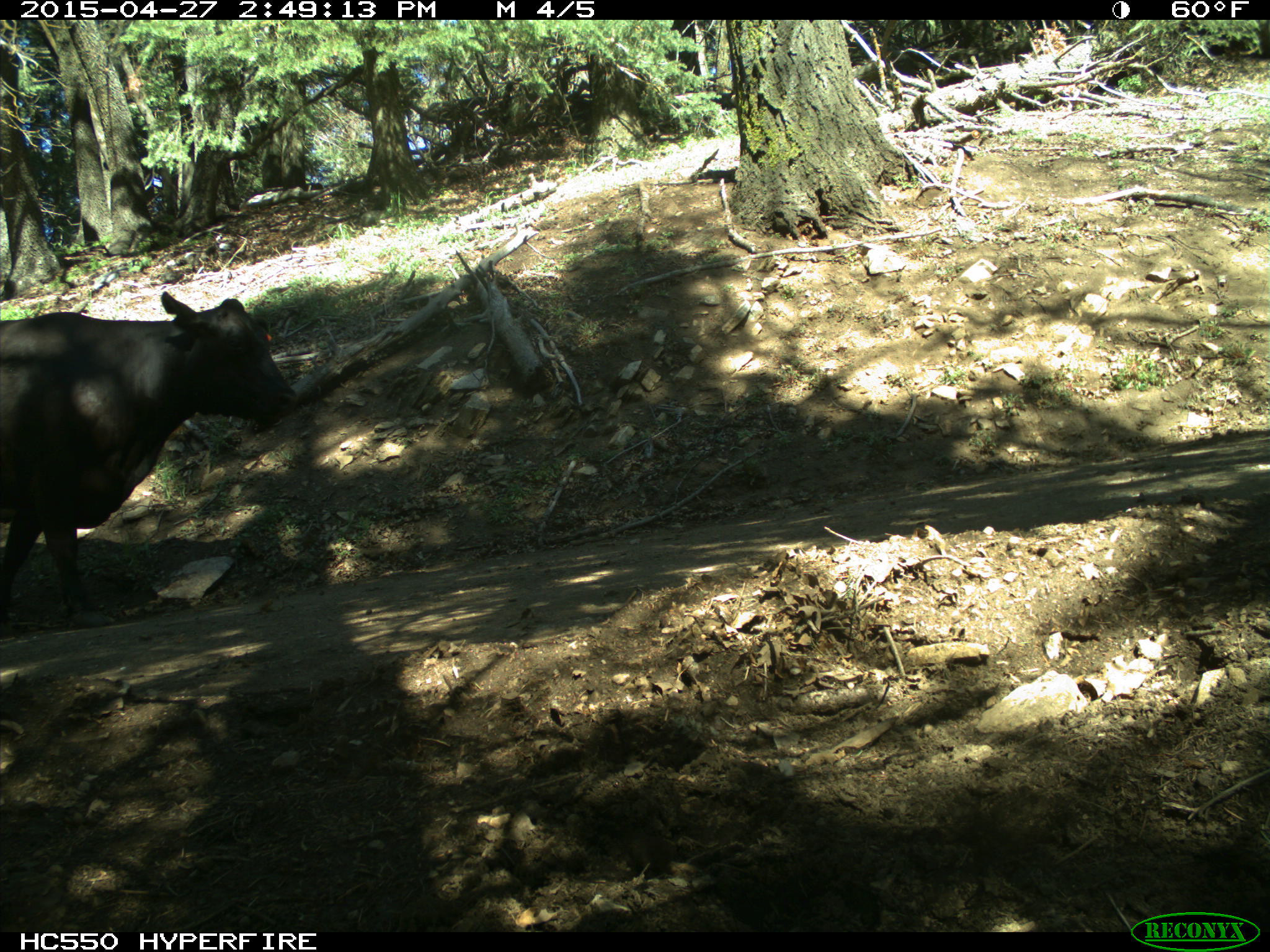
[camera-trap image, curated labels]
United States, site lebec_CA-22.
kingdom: Animalia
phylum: Chordata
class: Mammalia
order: Artiodactyla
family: Bovidae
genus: Bos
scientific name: Bos taurus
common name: domestic cow